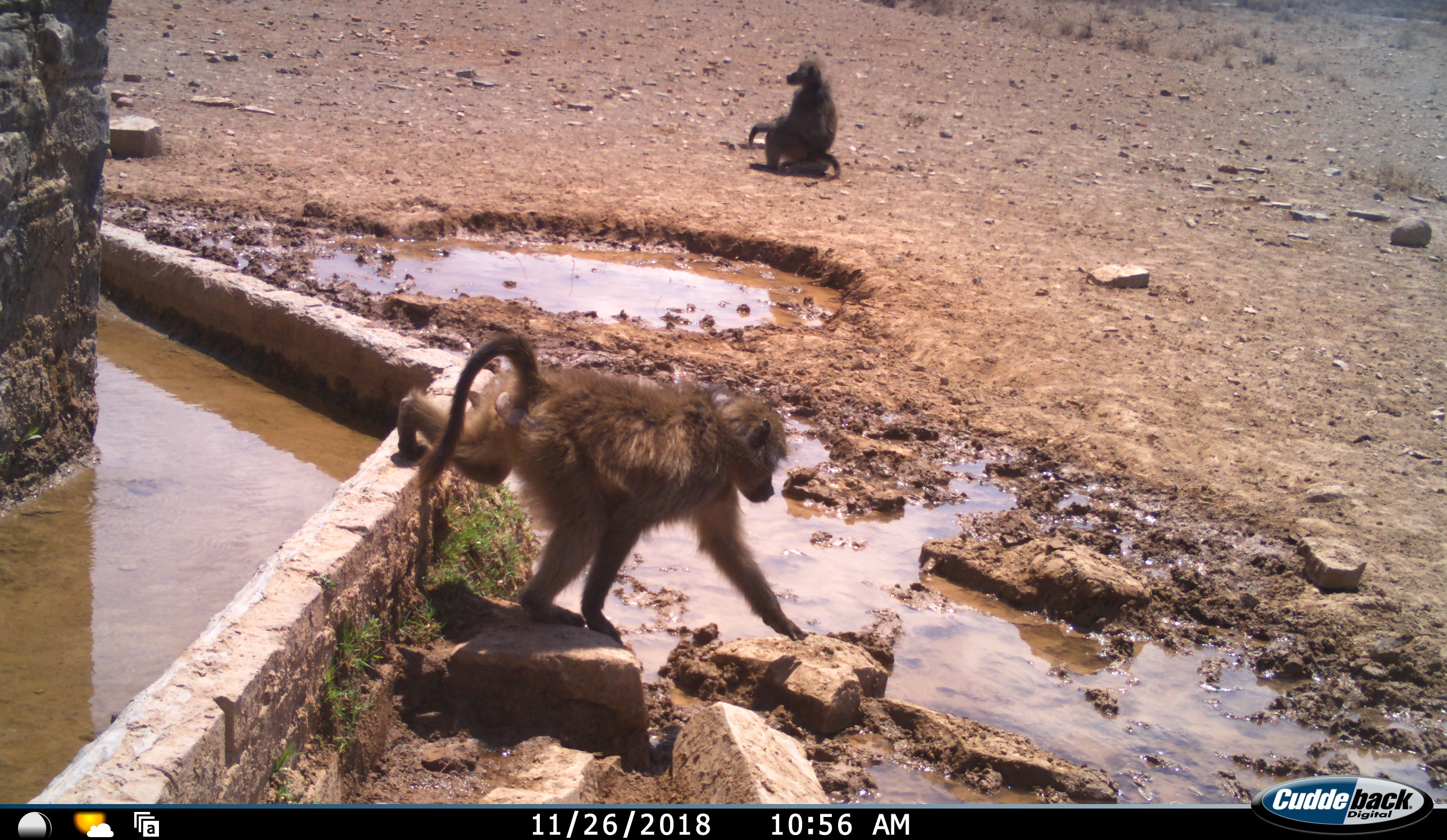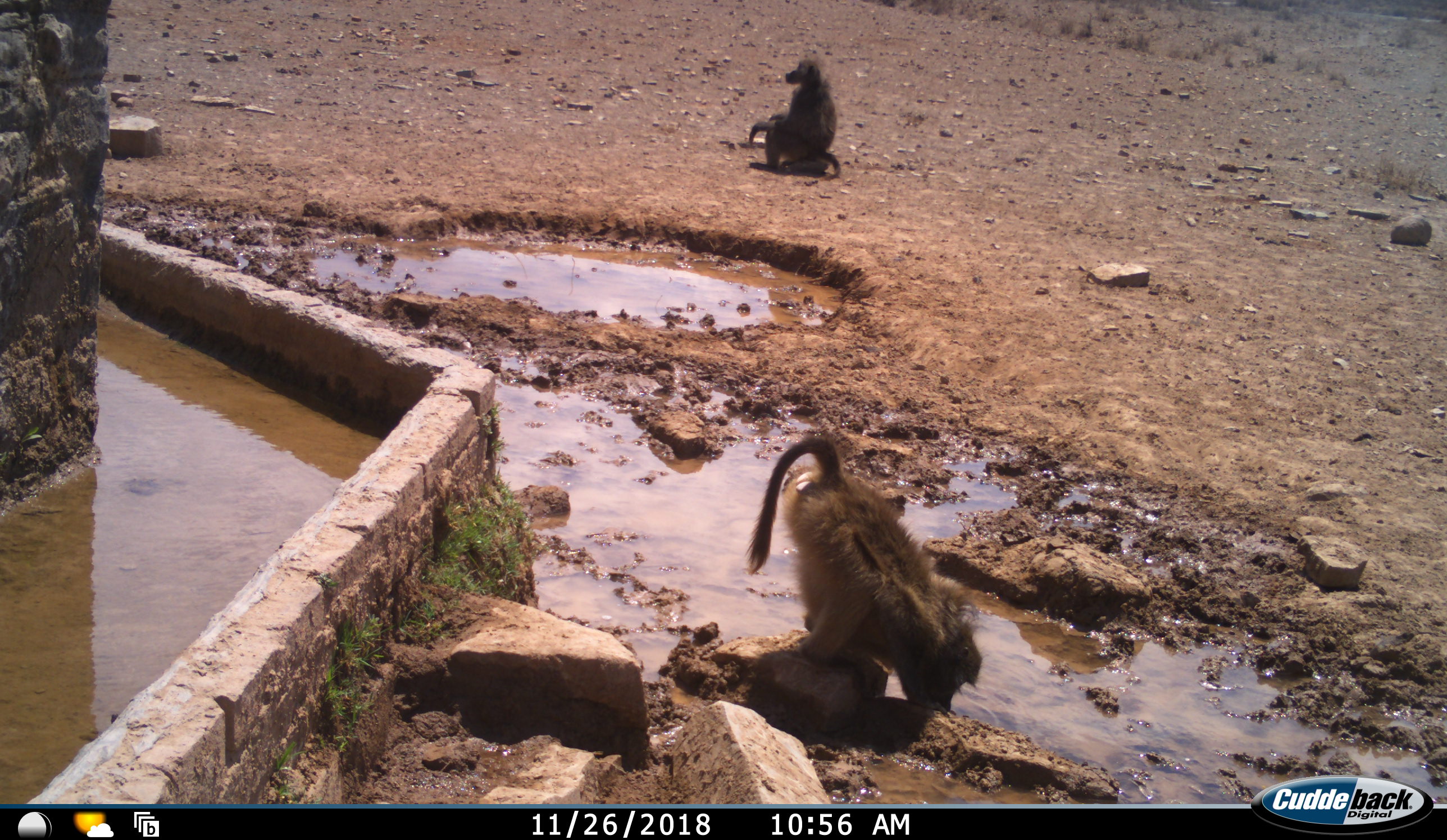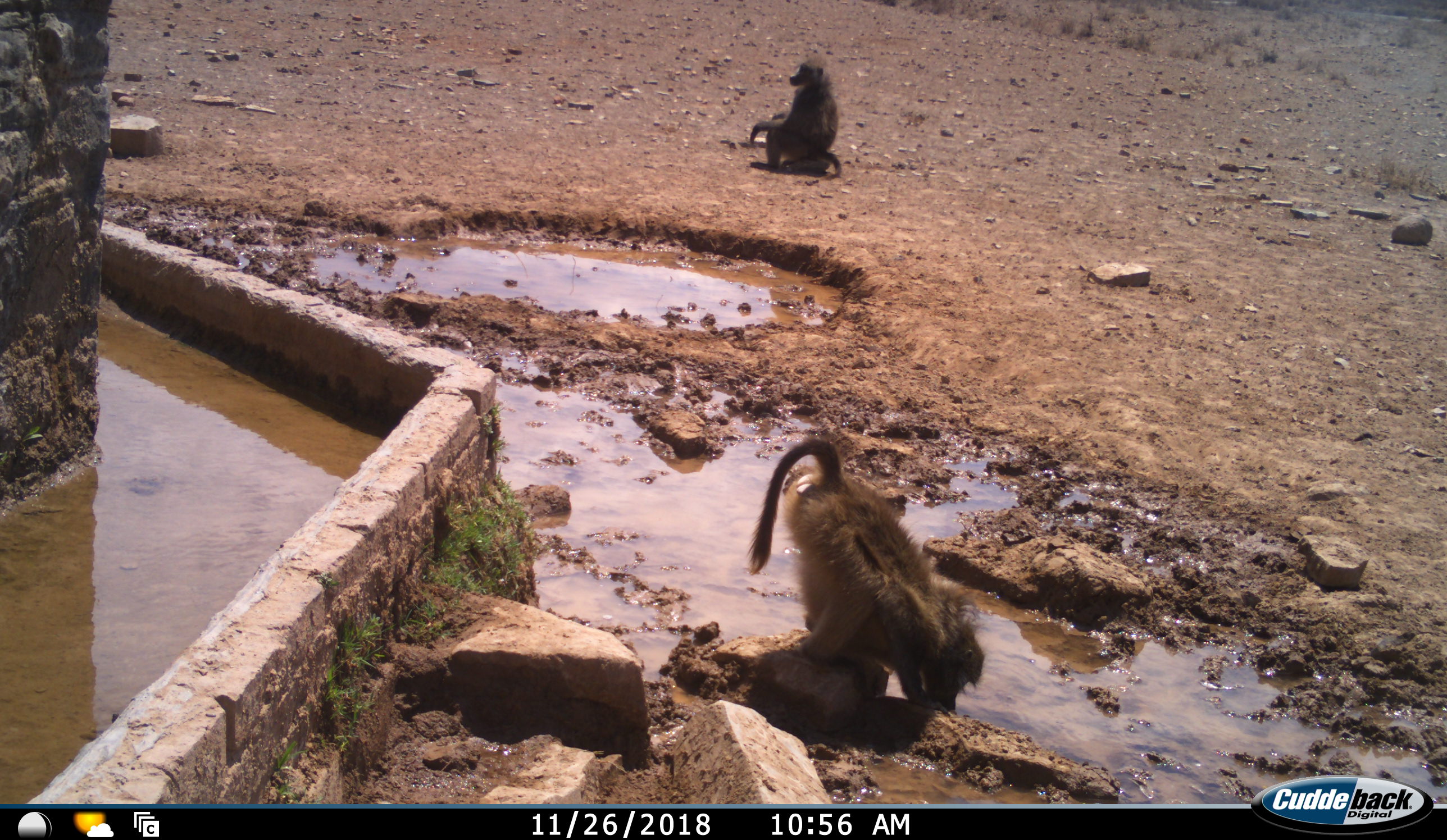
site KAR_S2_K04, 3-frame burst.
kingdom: Animalia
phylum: Chordata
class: Mammalia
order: Primates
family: Cercopithecidae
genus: Papio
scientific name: Papio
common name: baboon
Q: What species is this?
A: Baboon (Papio).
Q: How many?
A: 2.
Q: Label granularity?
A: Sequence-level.